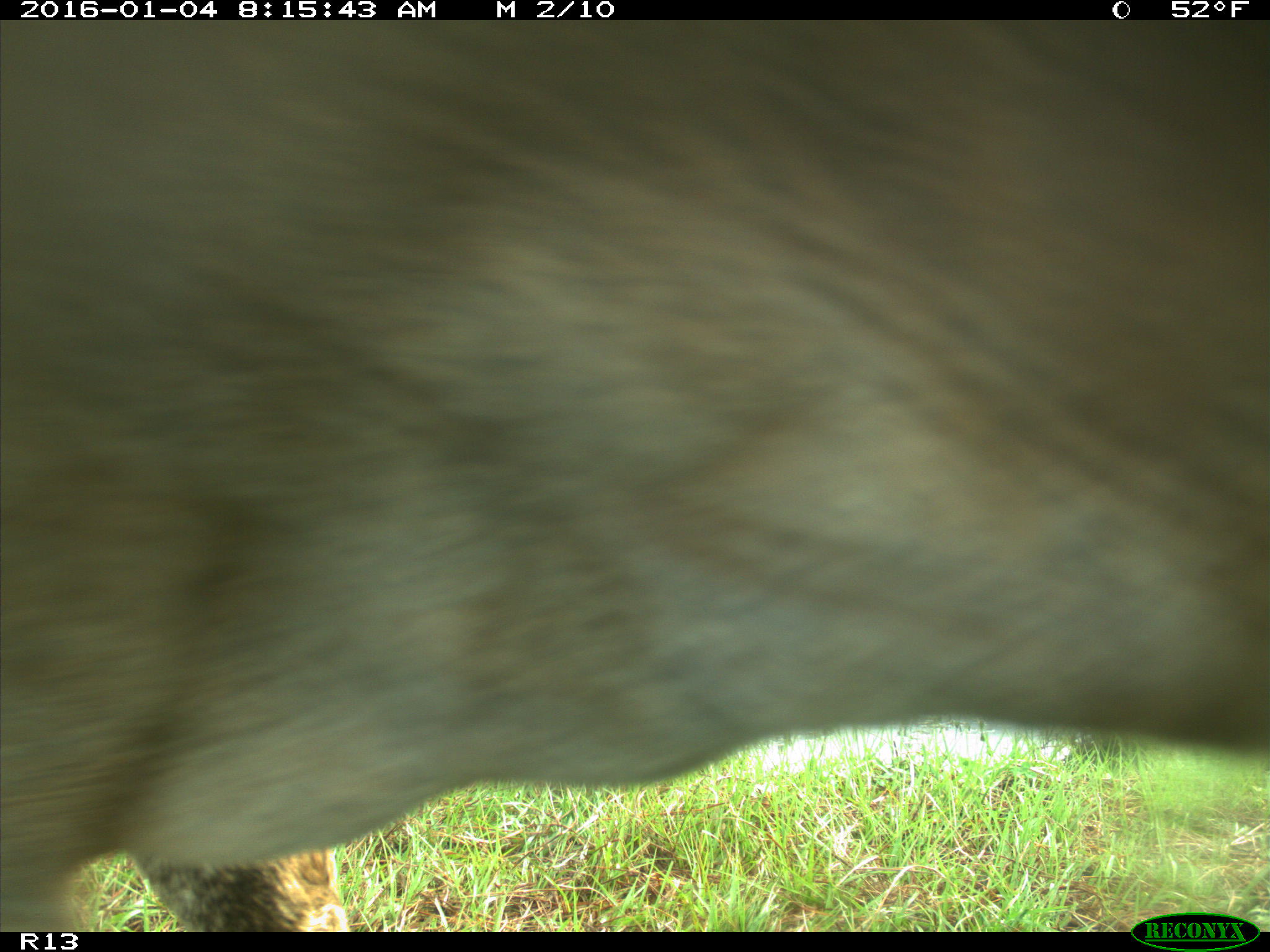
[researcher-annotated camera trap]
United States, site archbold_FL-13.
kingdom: Animalia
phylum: Chordata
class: Mammalia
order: Artiodactyla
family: Bovidae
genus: Bos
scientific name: Bos taurus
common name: domestic cow